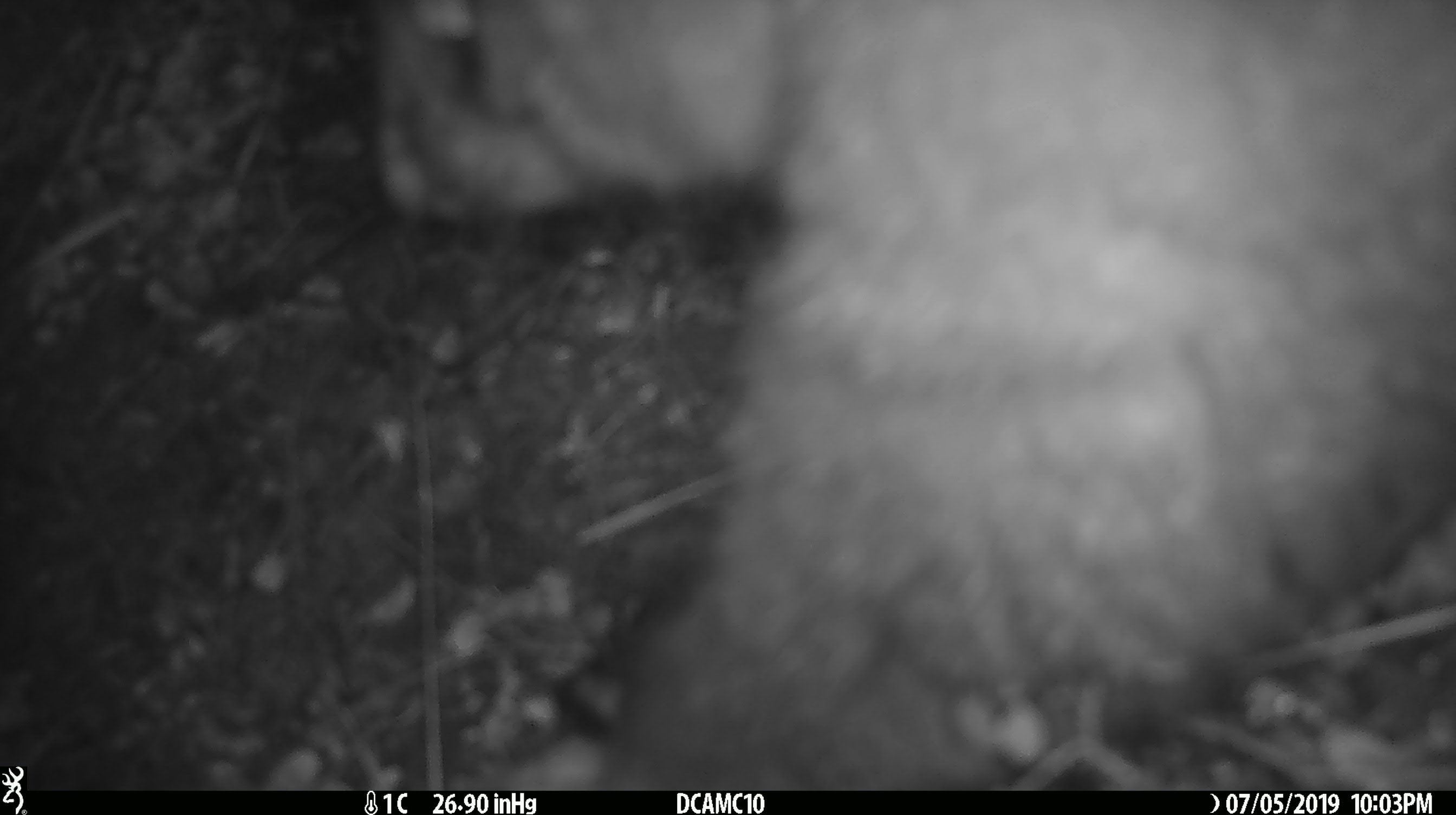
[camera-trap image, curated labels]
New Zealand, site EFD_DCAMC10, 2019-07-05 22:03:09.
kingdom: Animalia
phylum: Chordata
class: Mammalia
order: Diprotodontia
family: Phalangeridae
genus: Trichosurus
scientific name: Trichosurus vulpecula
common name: common brushtail possum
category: possum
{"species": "possum (common brushtail possum) (Trichosurus vulpecula)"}